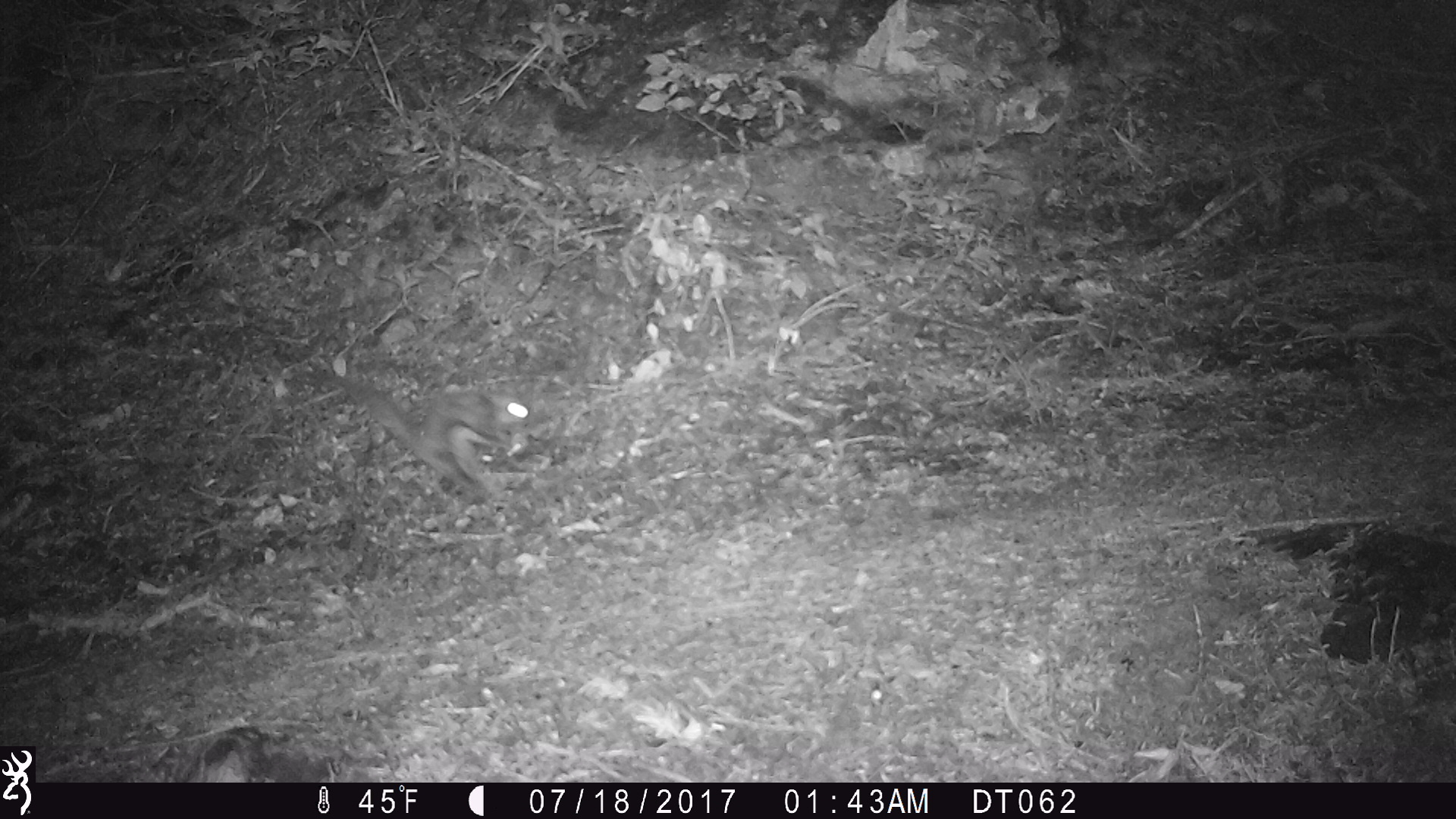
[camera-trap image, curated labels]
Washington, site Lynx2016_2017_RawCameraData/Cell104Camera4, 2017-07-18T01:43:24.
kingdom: Animalia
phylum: Chordata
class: Mammalia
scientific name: Mammalia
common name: small mammal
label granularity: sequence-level